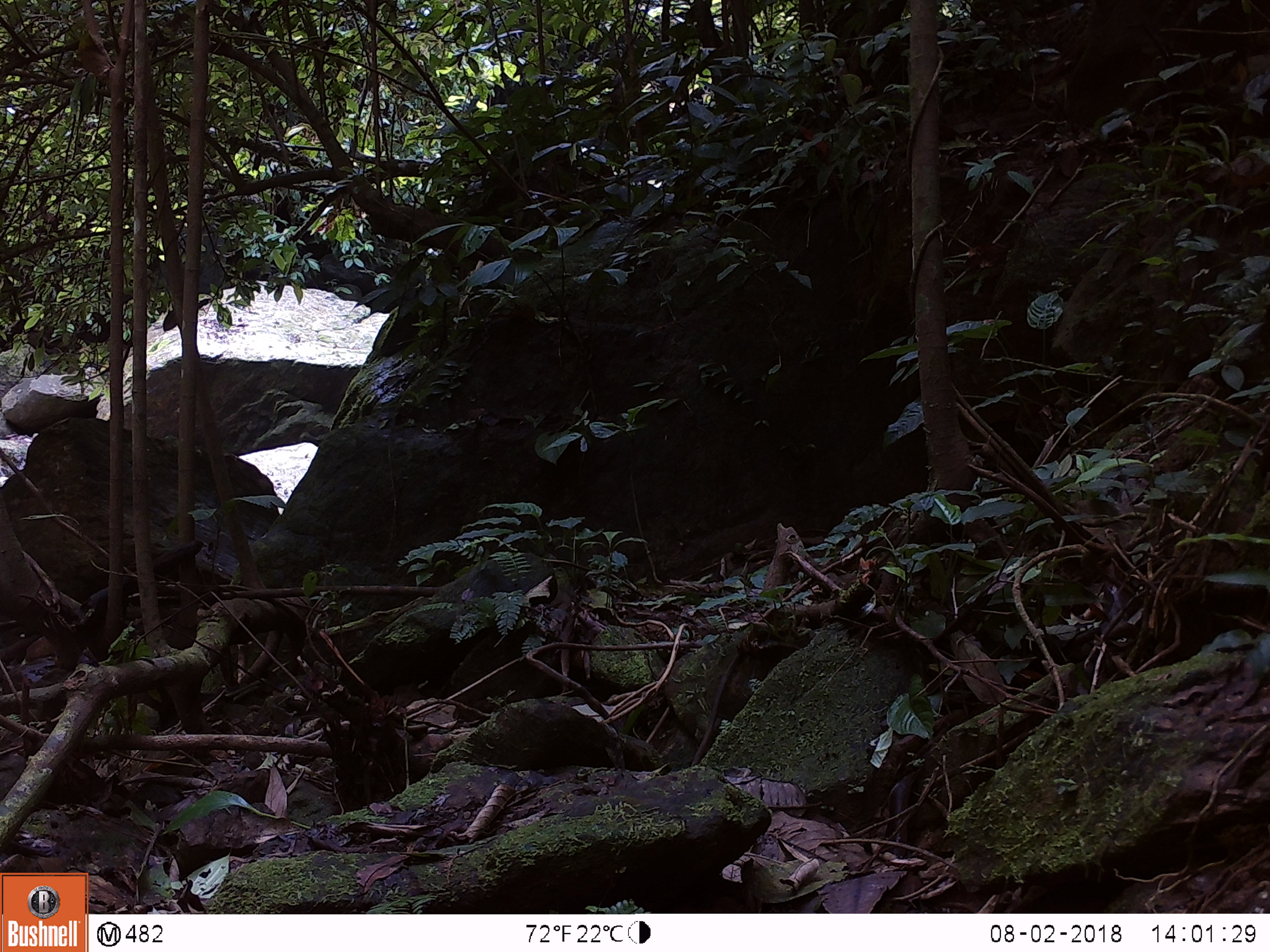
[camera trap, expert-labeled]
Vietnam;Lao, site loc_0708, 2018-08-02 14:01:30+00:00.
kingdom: Animalia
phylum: Chordata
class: Aves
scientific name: Aves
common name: bird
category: unidentified bird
Unidentified bird (bird) (Aves). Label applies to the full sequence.